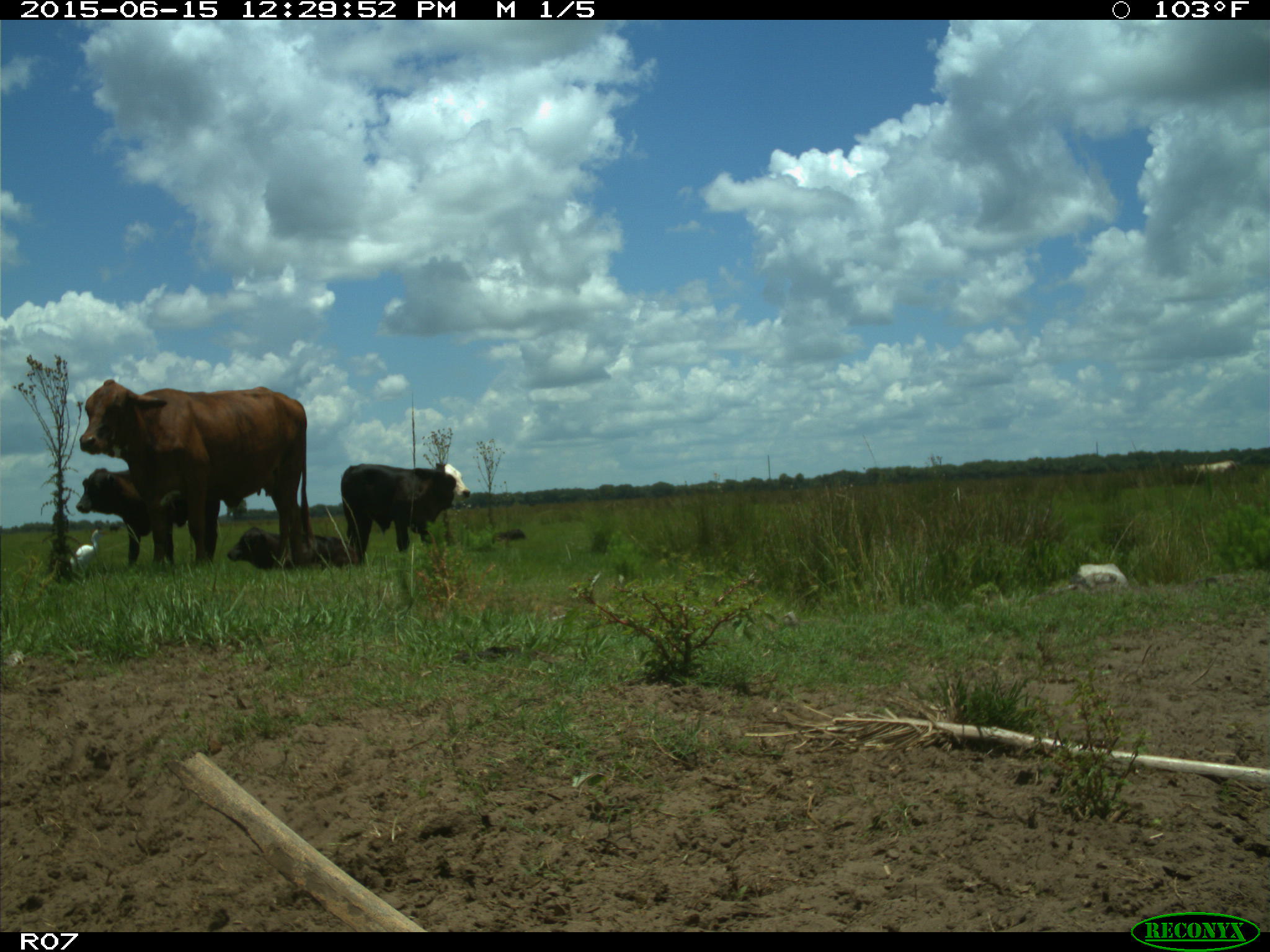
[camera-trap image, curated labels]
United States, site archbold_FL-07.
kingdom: Animalia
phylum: Chordata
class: Mammalia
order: Artiodactyla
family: Bovidae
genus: Bos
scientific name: Bos taurus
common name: domestic cow